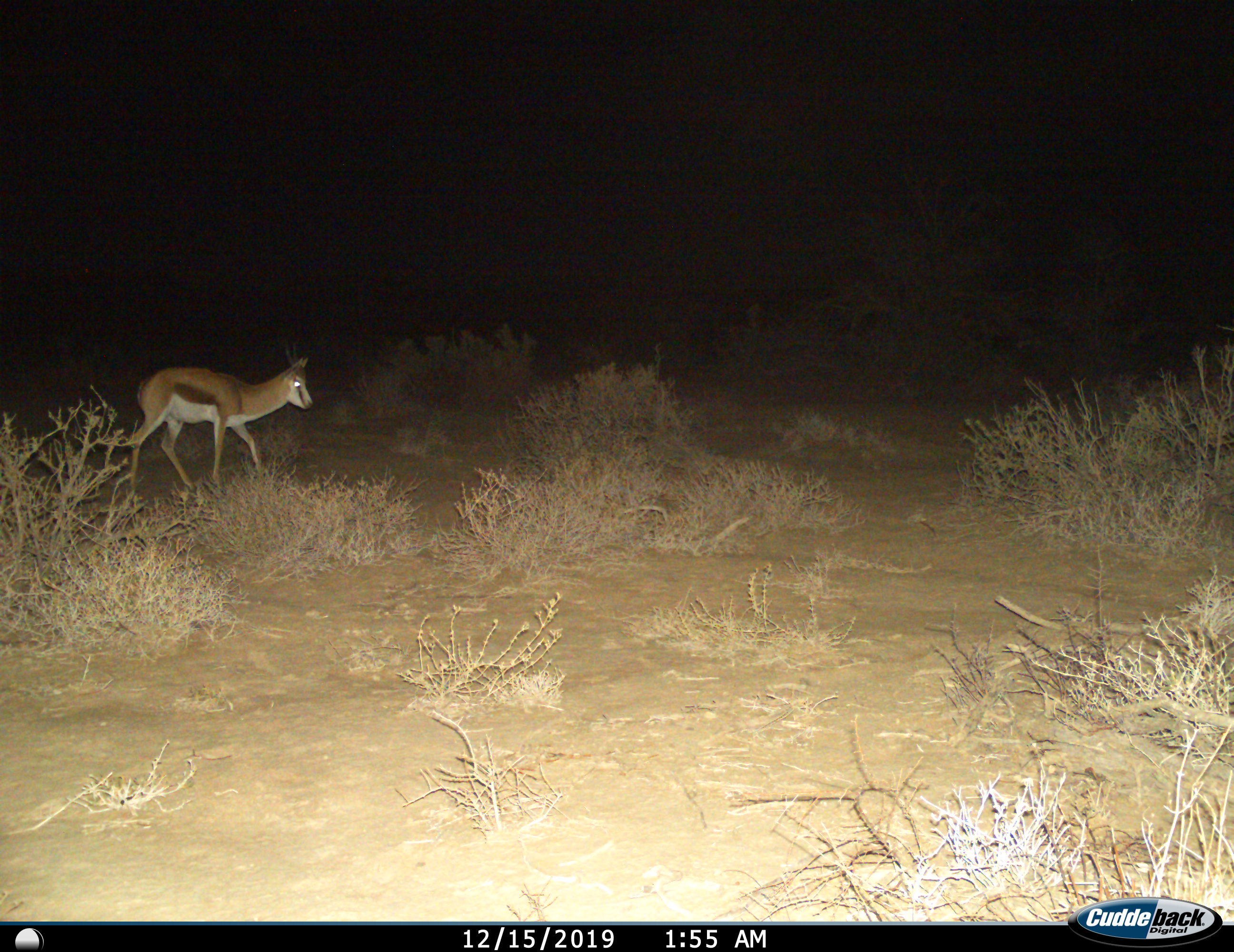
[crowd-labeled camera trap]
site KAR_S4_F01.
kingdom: Animalia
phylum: Chordata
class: Mammalia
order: Artiodactyla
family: Bovidae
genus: Antidorcas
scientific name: Antidorcas marsupialis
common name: springbok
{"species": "springbok (Antidorcas marsupialis)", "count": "1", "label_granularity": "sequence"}